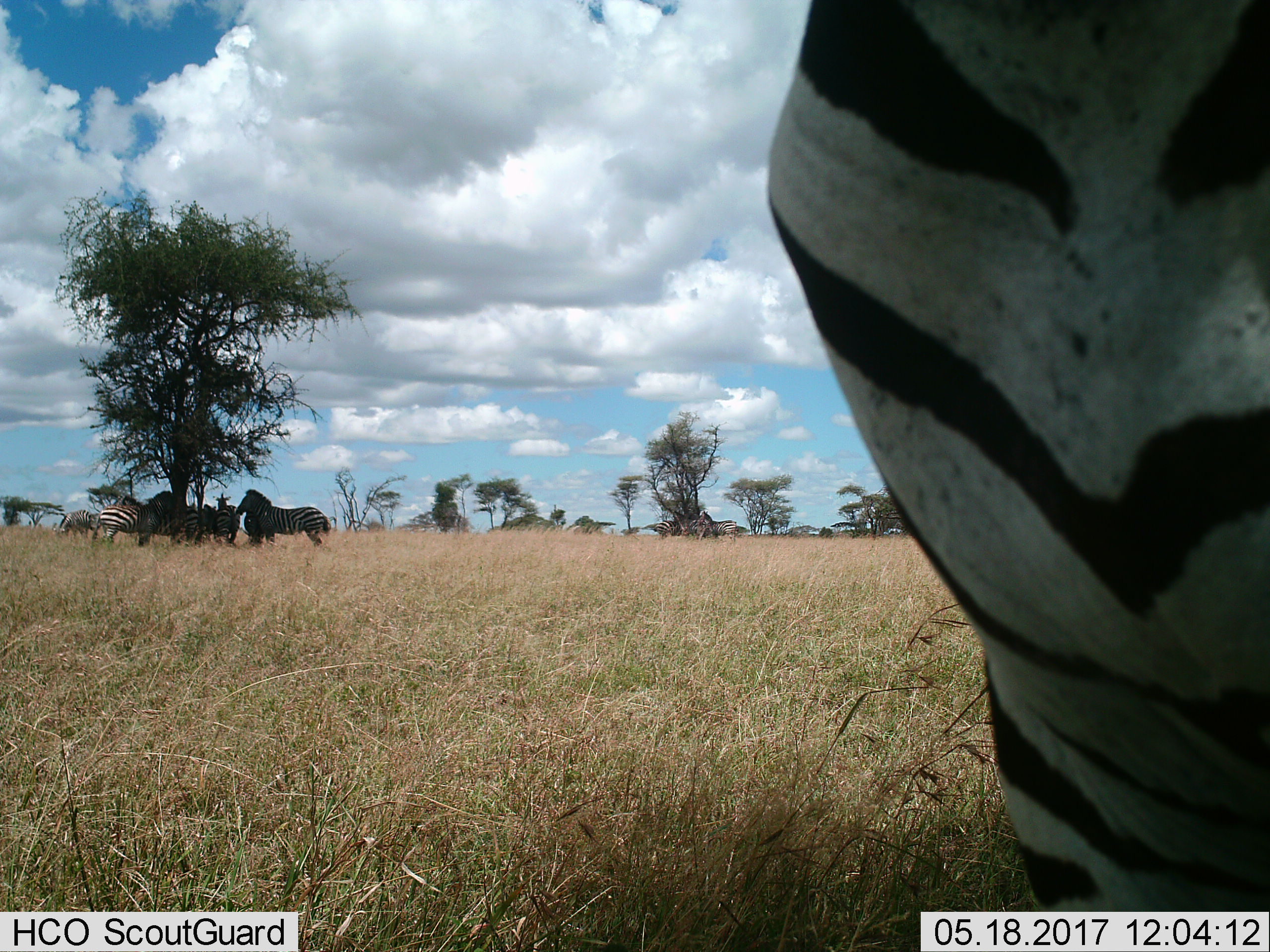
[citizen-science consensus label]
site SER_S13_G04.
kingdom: Animalia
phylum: Chordata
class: Mammalia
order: Perissodactyla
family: Equidae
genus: Equus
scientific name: Equus quagga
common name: plains zebra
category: zebraplains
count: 6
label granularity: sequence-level